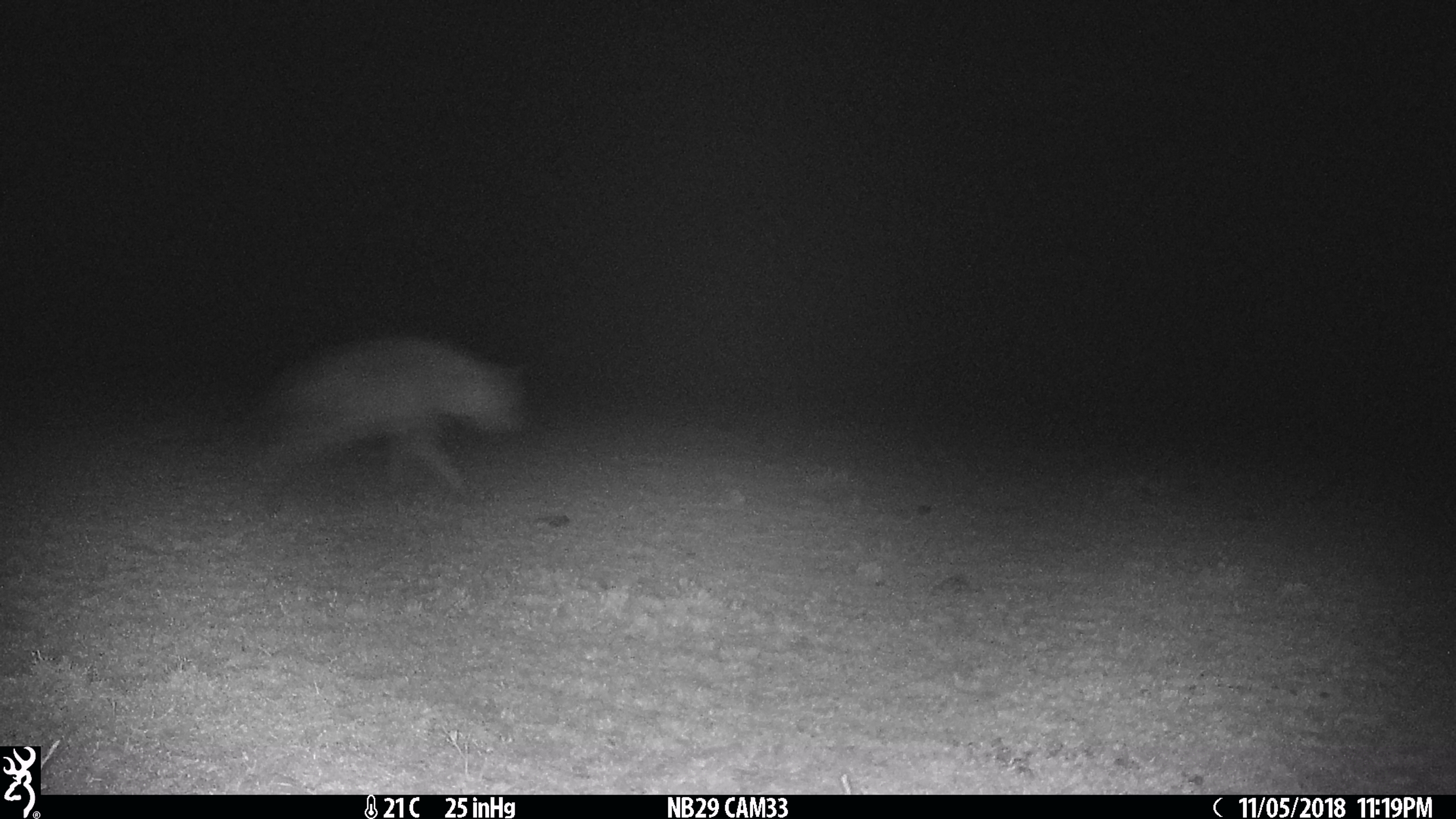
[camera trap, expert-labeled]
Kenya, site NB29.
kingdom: Animalia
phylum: Chordata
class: Mammalia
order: Carnivora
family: Hyaenidae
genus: Crocuta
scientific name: Crocuta crocuta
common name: spotted hyena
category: hyena spotted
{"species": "hyena spotted (spotted hyena) (Crocuta crocuta)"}